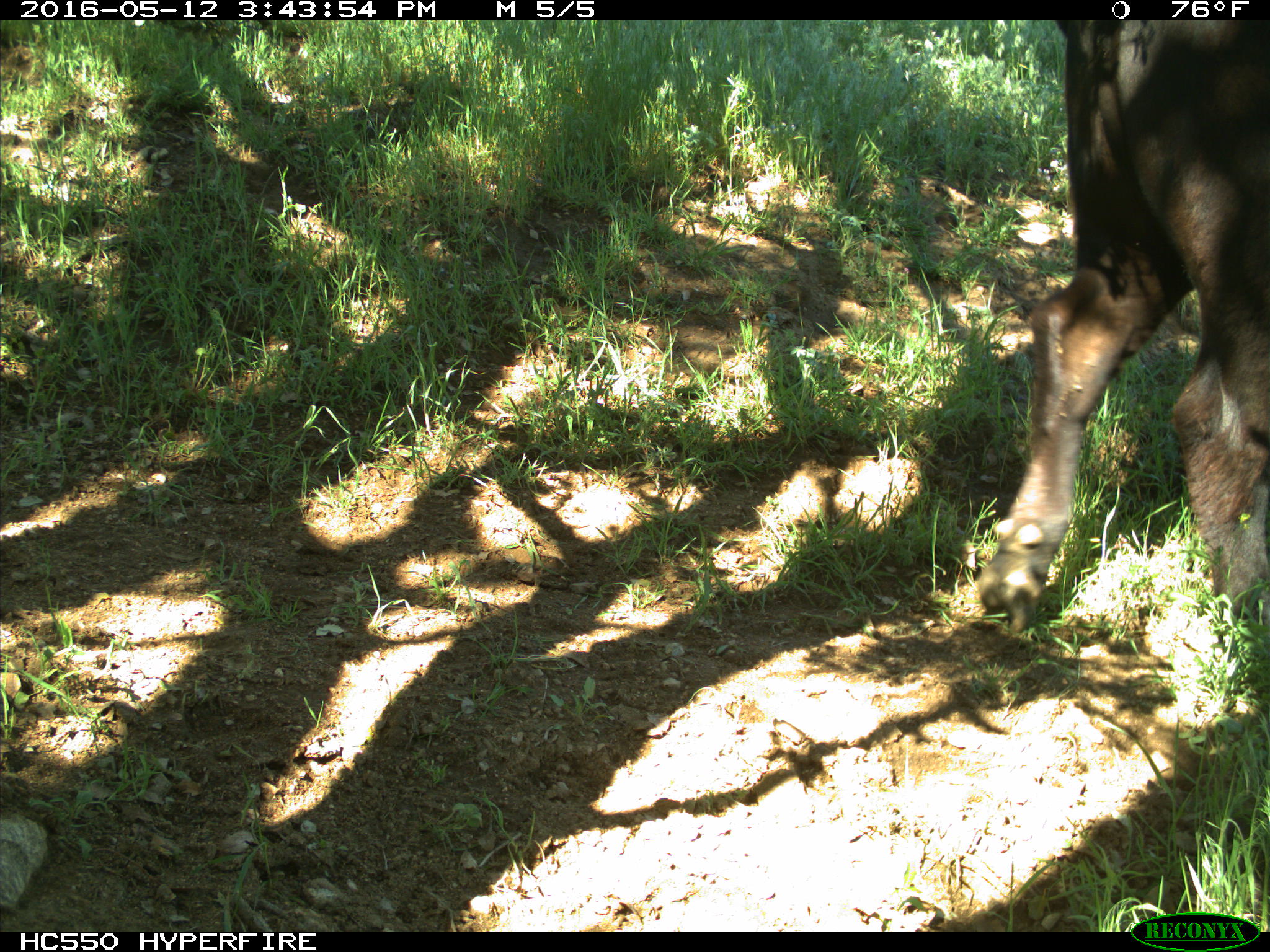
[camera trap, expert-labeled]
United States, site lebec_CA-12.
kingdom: Animalia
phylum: Chordata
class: Mammalia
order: Artiodactyla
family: Bovidae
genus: Bos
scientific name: Bos taurus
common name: domestic cow